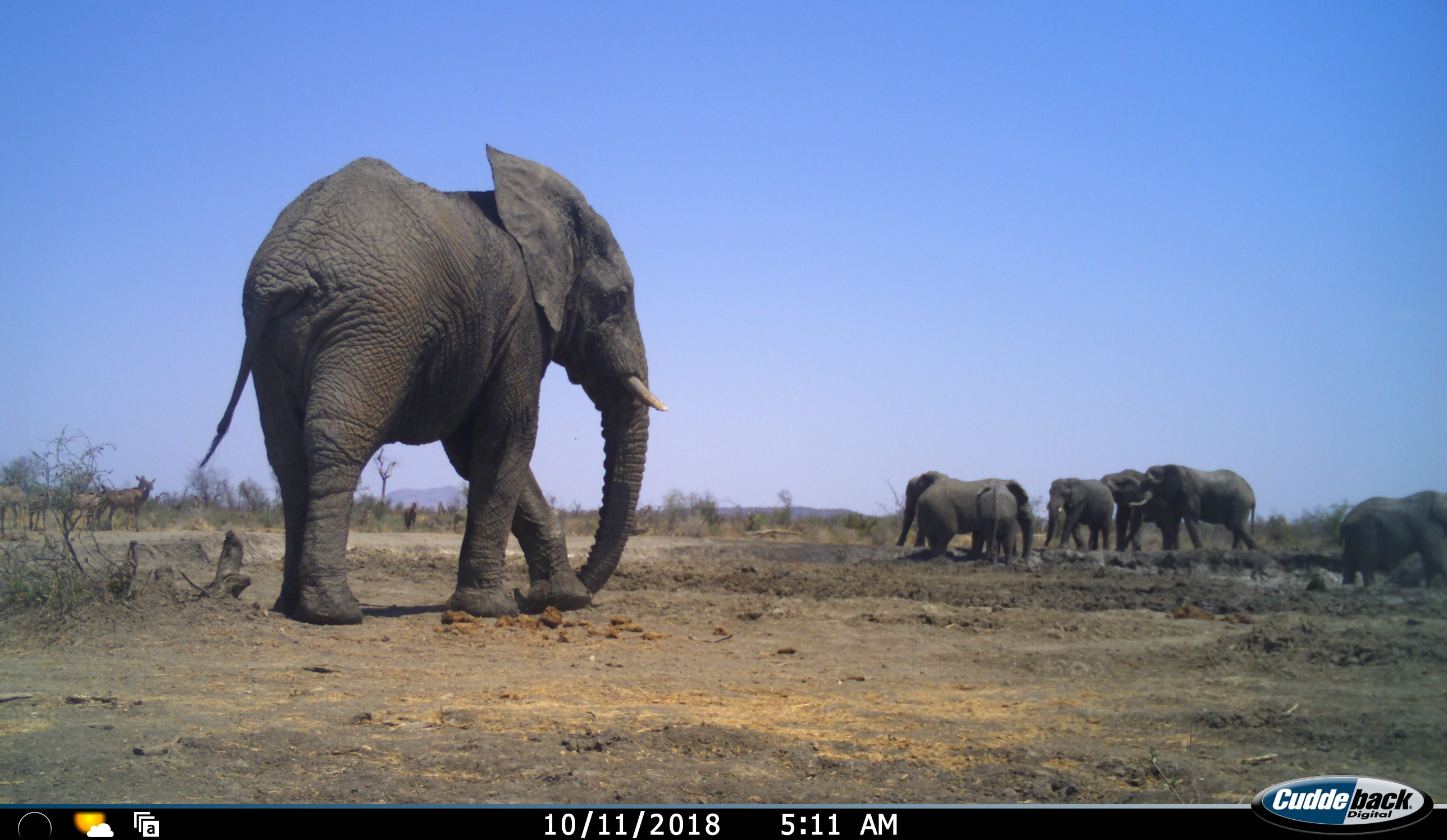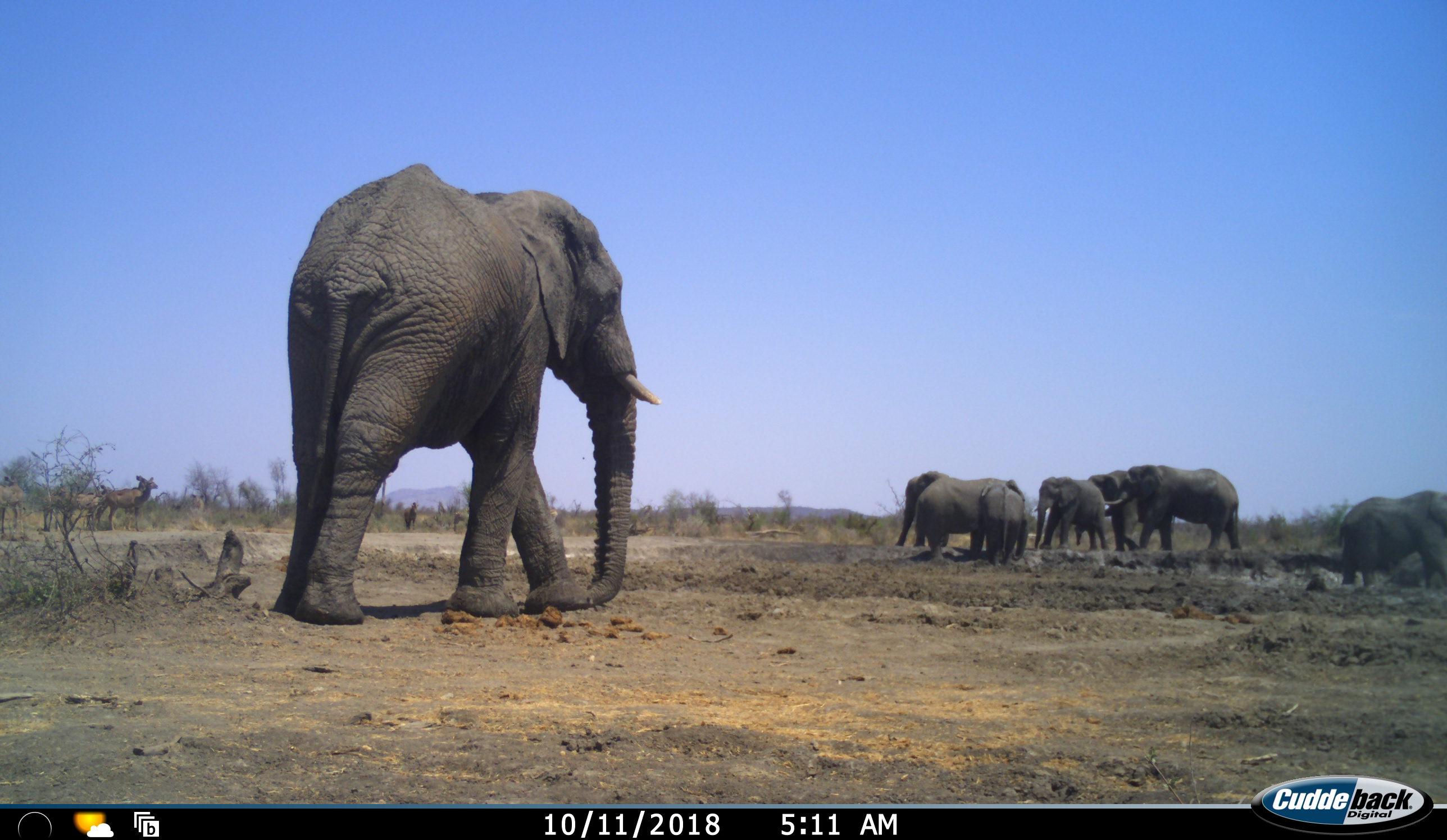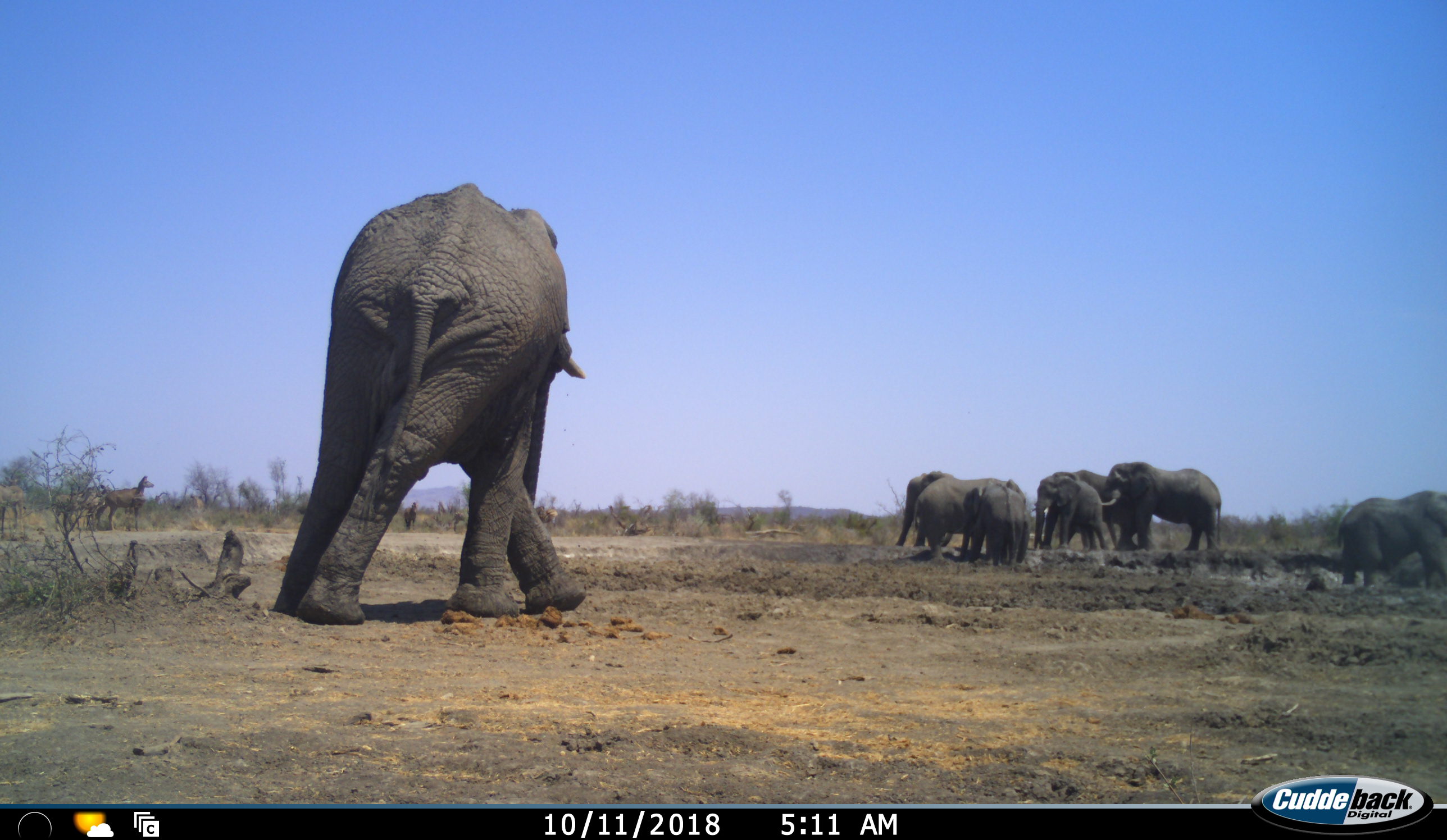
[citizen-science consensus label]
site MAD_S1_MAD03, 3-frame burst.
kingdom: Animalia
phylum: Chordata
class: Mammalia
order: Proboscidea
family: Elephantidae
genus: Loxodonta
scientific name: Loxodonta africana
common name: african bush elephant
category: elephant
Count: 8.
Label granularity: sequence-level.